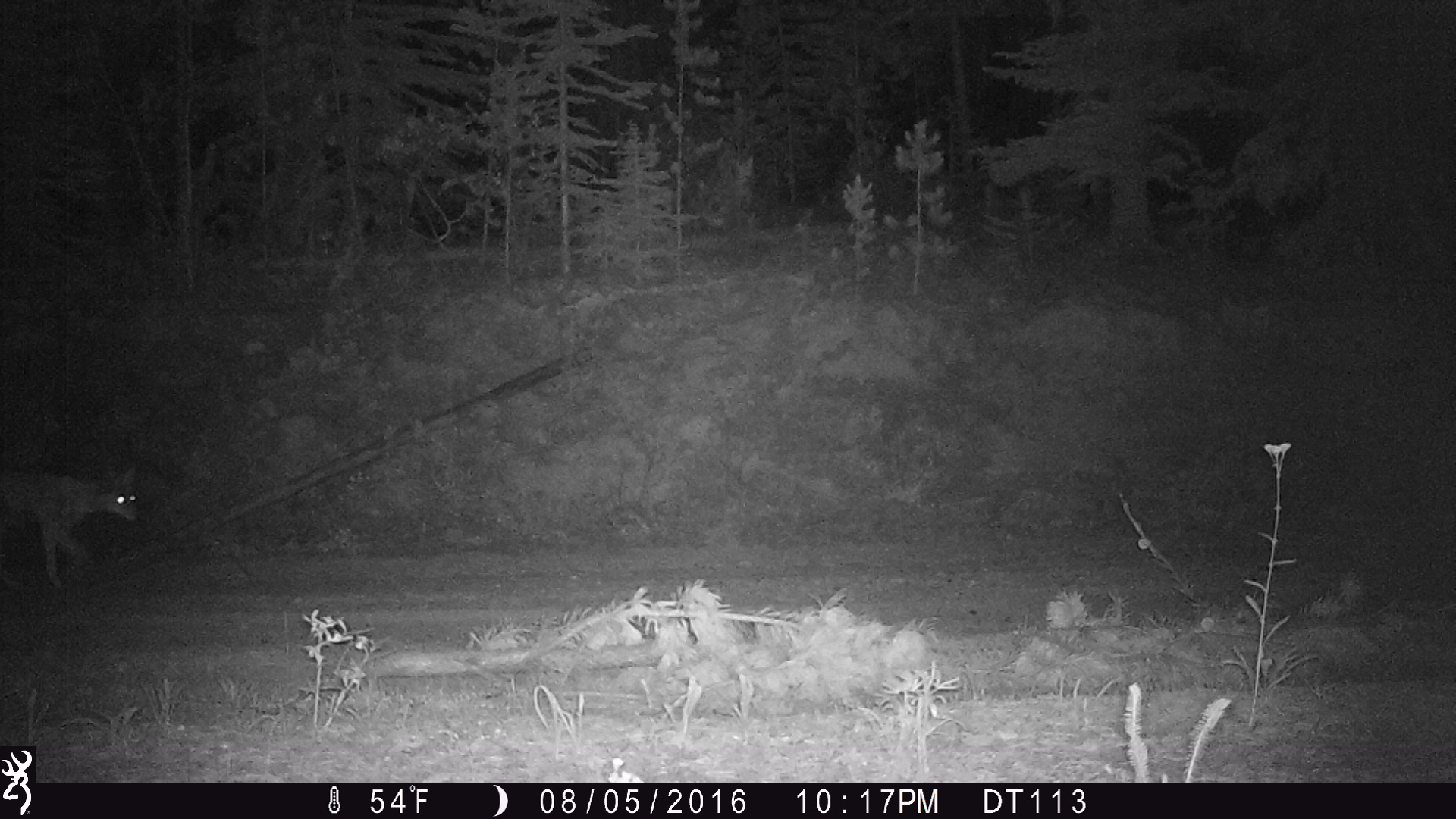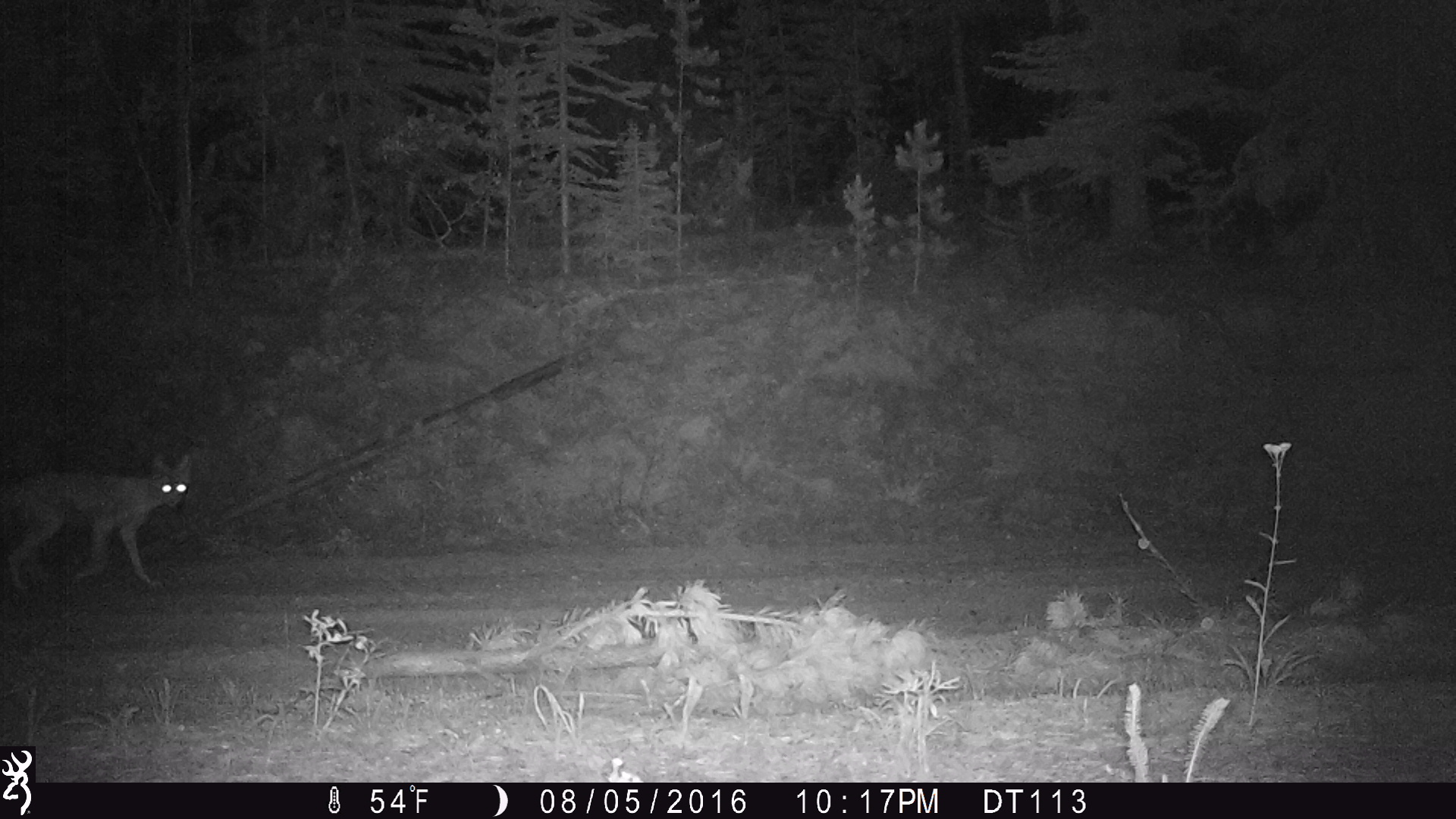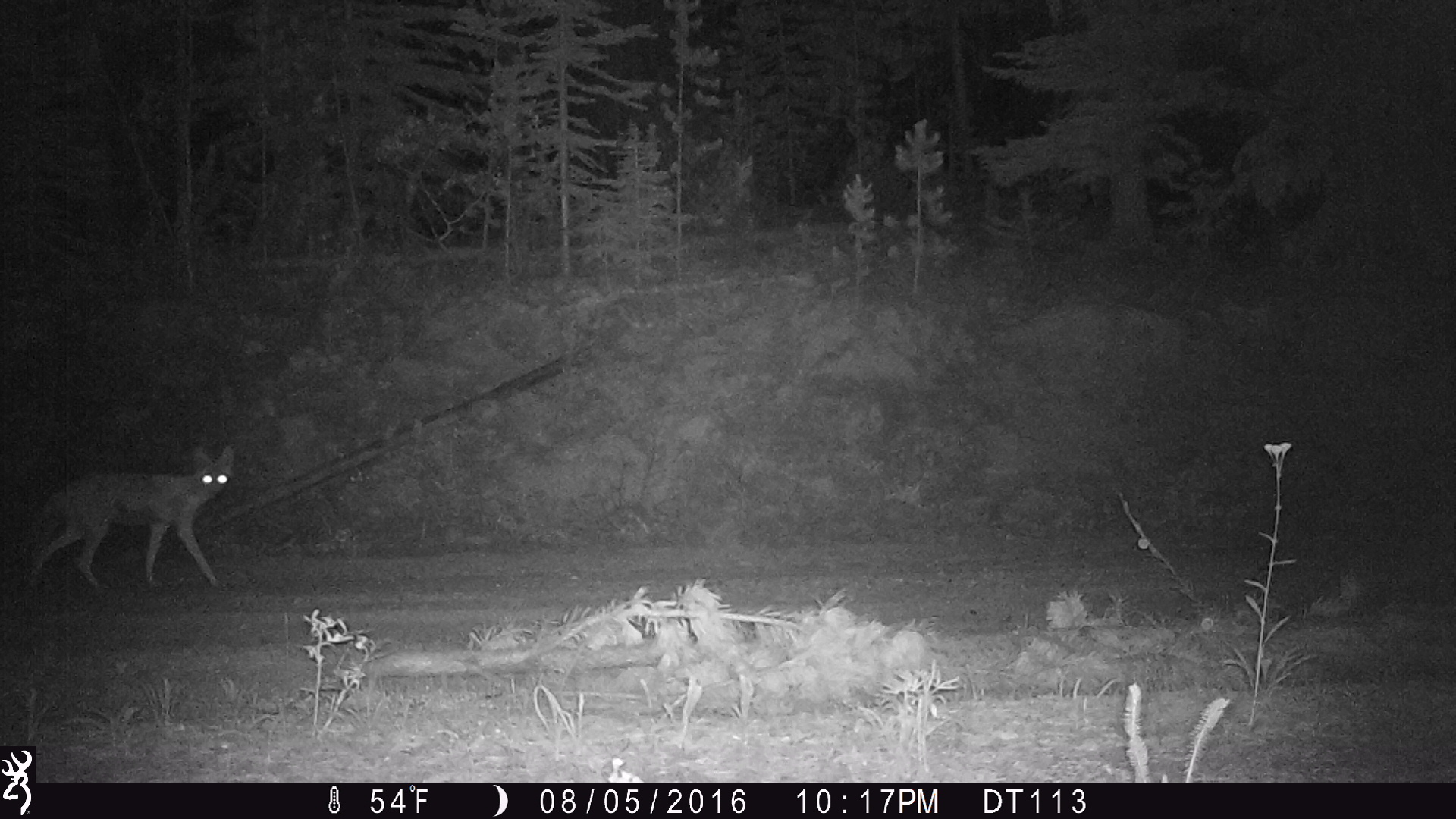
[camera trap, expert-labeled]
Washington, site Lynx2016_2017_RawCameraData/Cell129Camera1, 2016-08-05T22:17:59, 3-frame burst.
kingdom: Animalia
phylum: Chordata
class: Mammalia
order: Carnivora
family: Canidae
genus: Canis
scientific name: Canis latrans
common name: coyote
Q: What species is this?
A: Canis latrans (coyote).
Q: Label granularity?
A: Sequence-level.